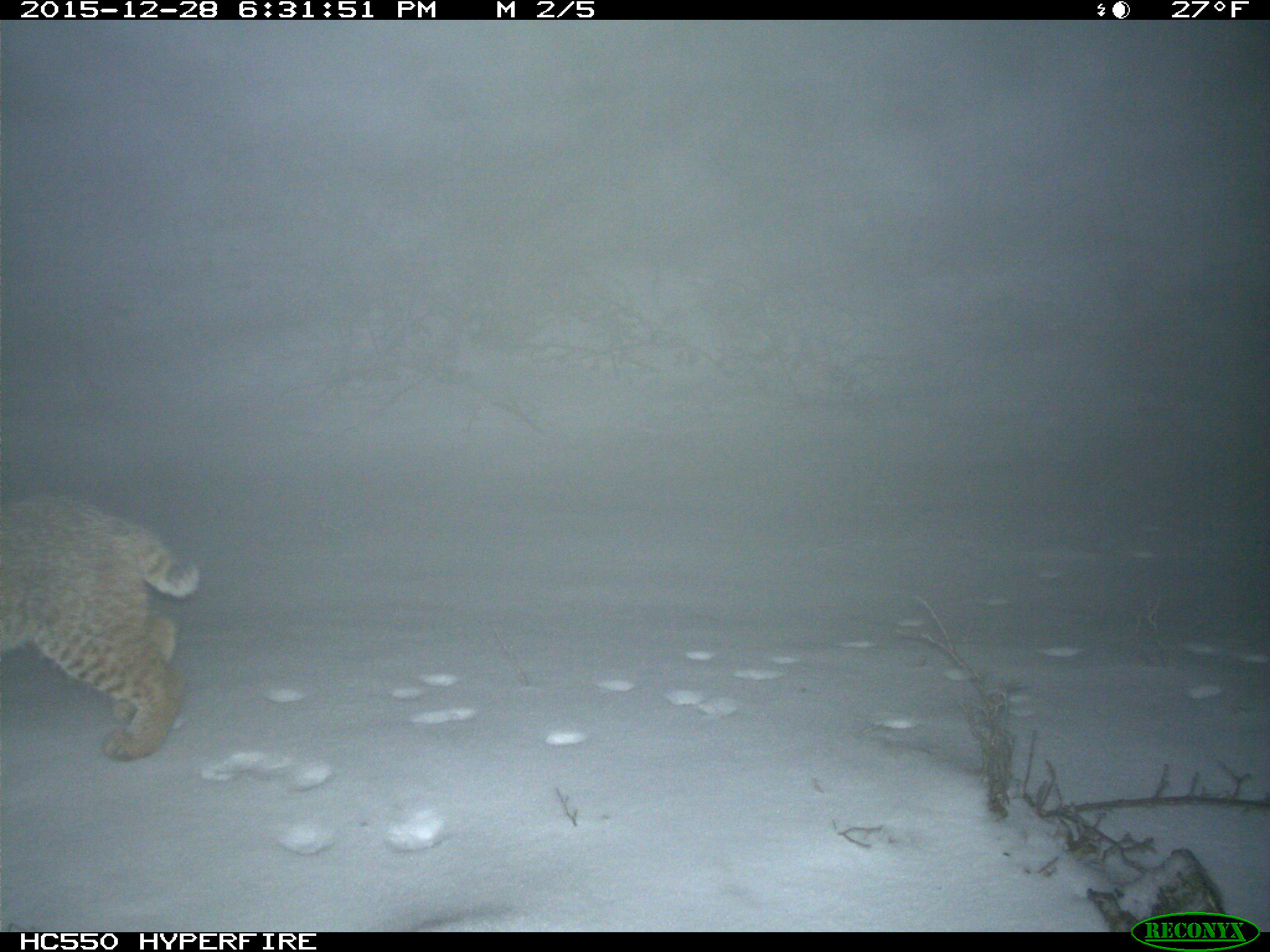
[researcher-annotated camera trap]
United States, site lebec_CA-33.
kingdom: Animalia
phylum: Chordata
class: Mammalia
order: Carnivora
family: Felidae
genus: Lynx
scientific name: Lynx rufus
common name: bobcat